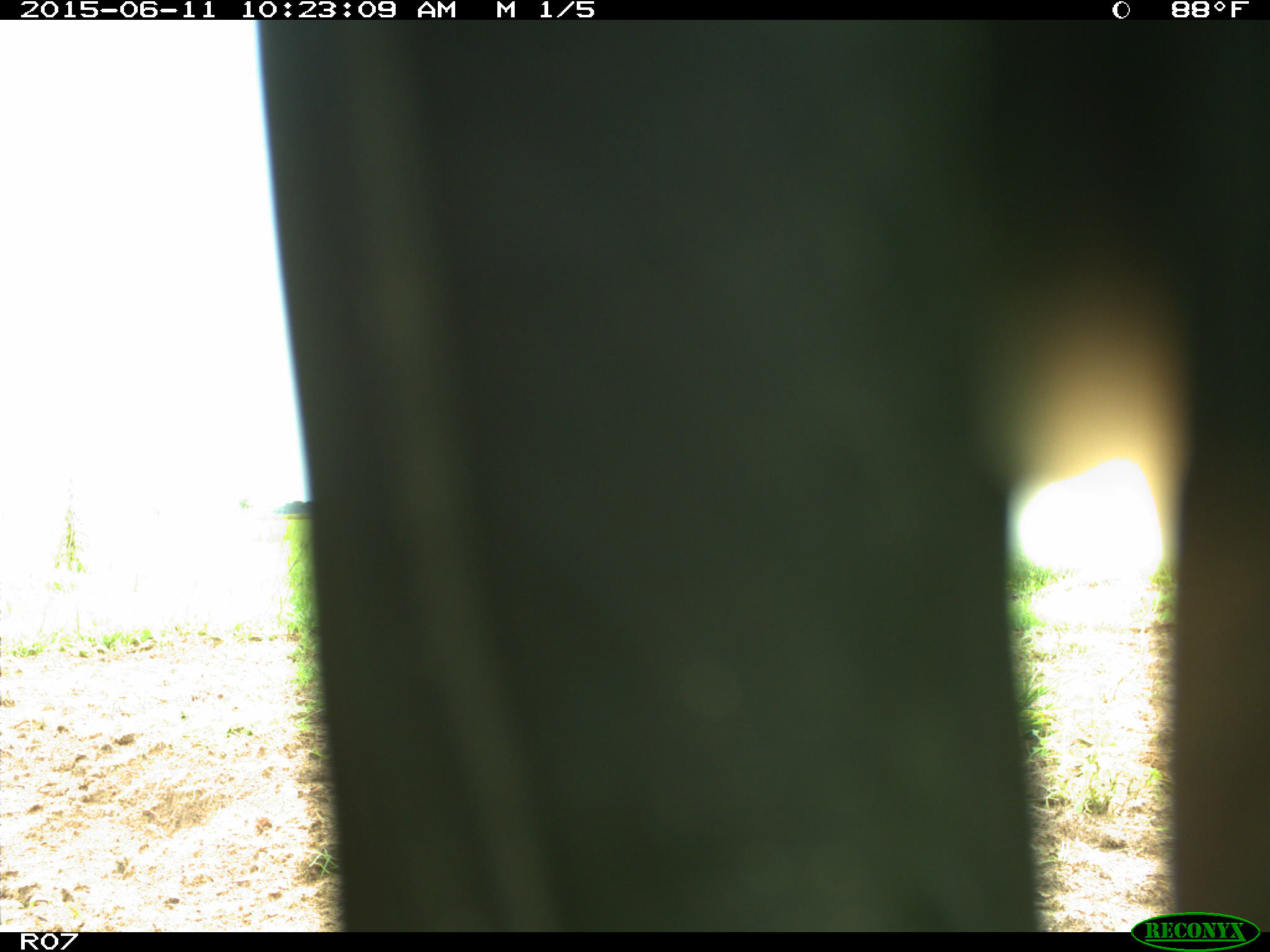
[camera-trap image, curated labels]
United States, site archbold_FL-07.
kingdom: Animalia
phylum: Chordata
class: Mammalia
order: Artiodactyla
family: Bovidae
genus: Bos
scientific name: Bos taurus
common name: domestic cow